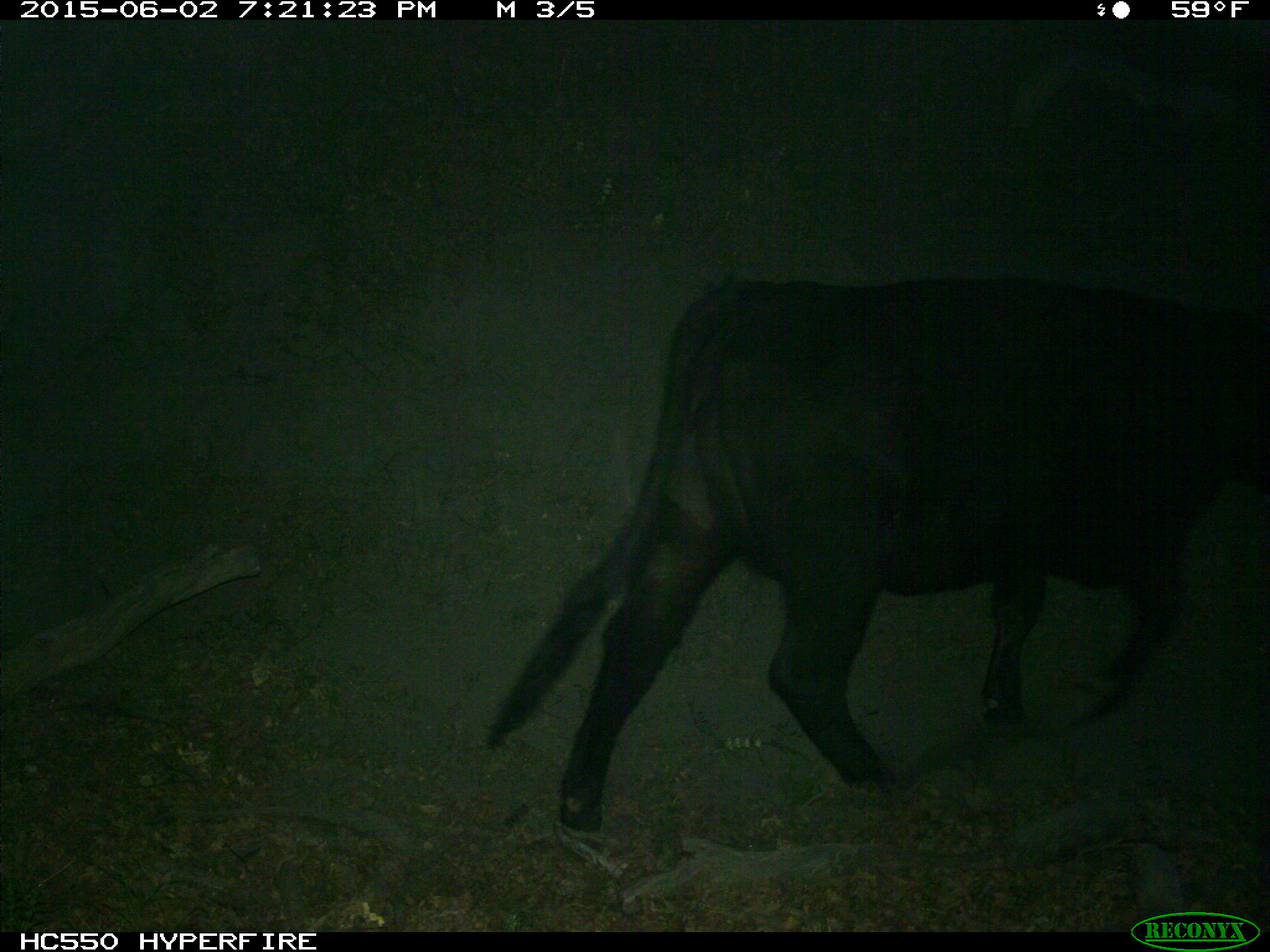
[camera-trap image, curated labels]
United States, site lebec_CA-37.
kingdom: Animalia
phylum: Chordata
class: Mammalia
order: Artiodactyla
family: Bovidae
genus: Bos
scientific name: Bos taurus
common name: domestic cow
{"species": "Bos taurus (domestic cow)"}